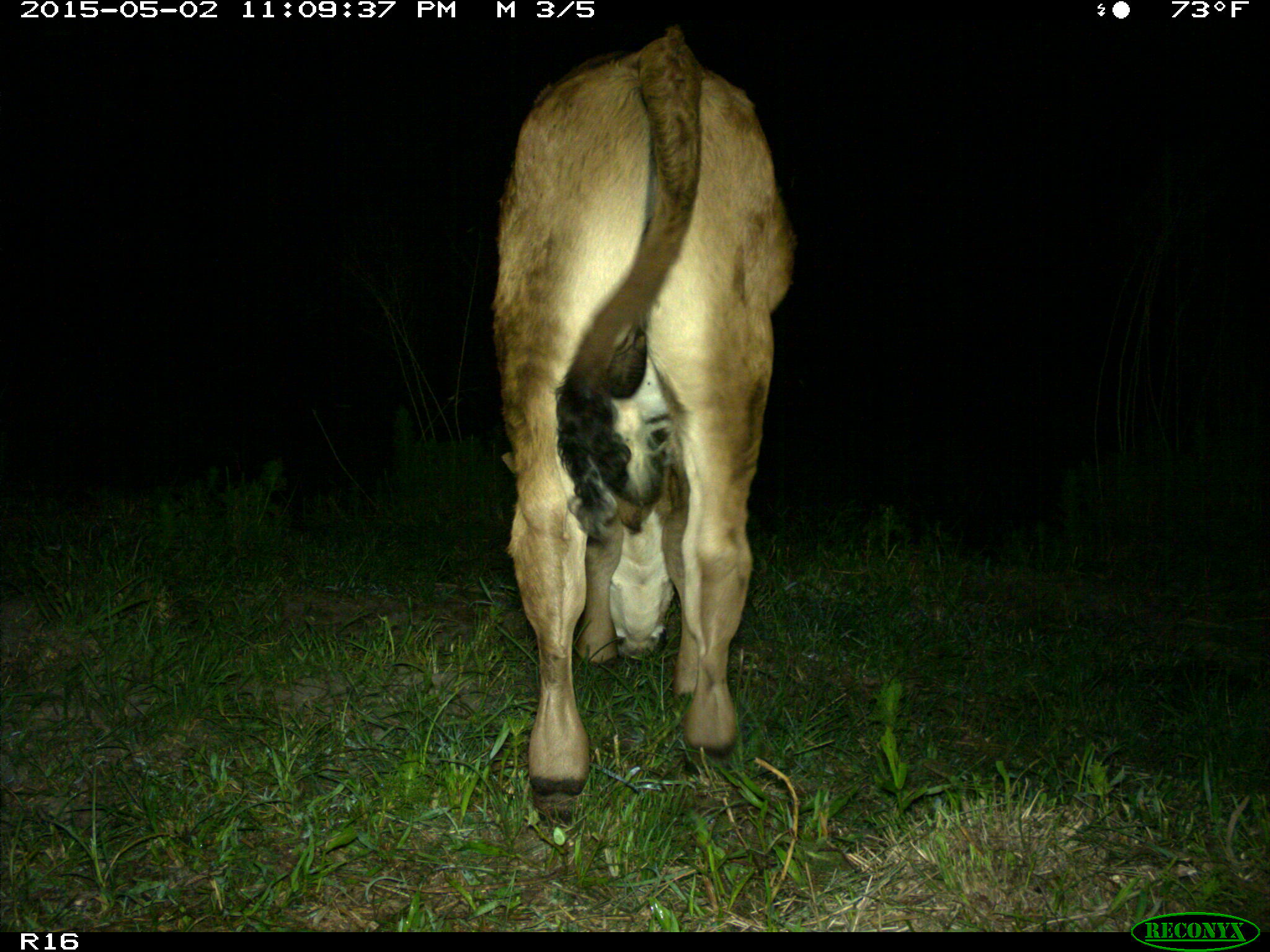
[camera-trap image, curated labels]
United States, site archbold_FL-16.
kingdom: Animalia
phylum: Chordata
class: Mammalia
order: Artiodactyla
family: Bovidae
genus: Bos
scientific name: Bos taurus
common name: domestic cow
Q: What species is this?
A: Bos taurus (domestic cow).